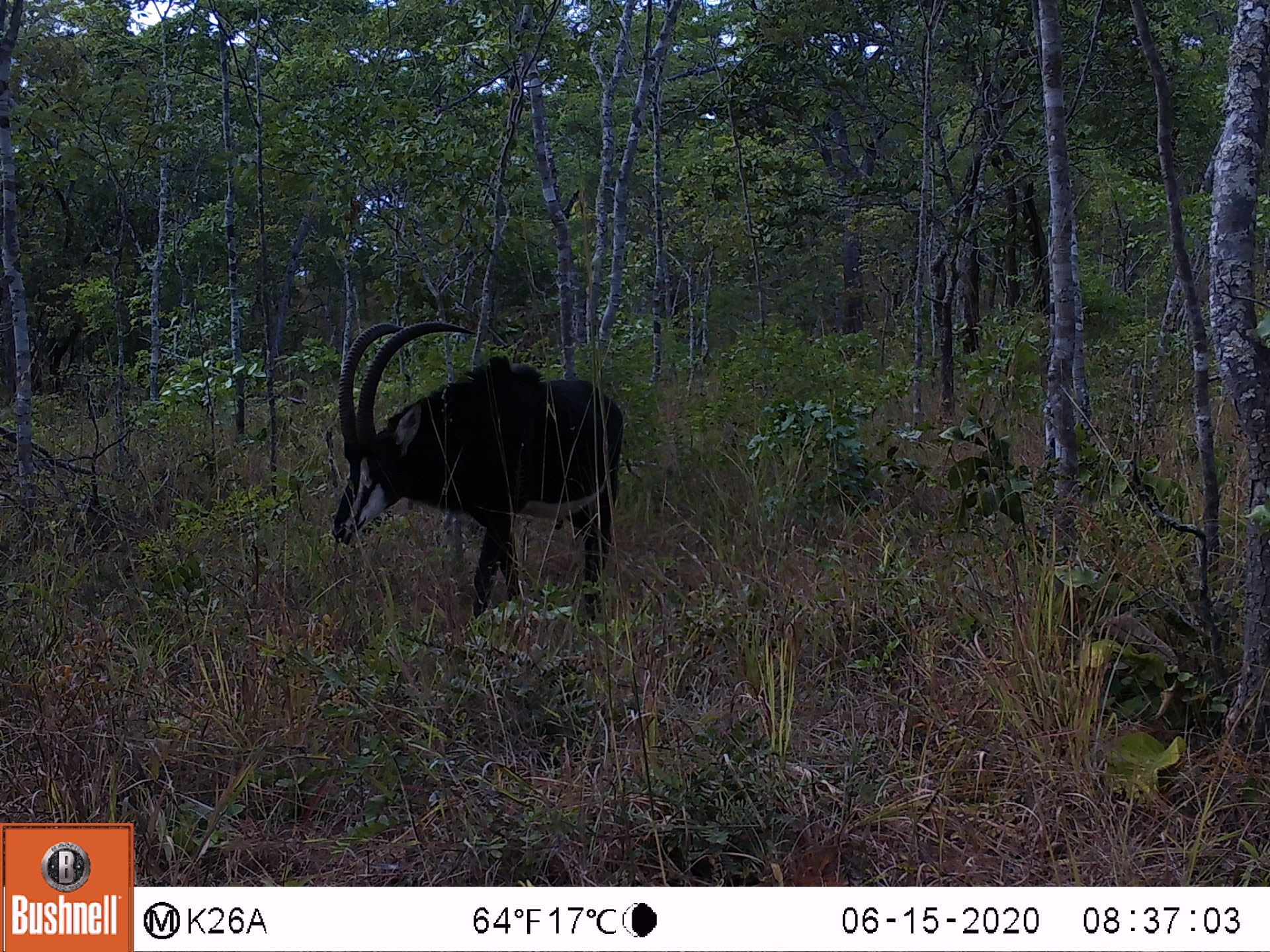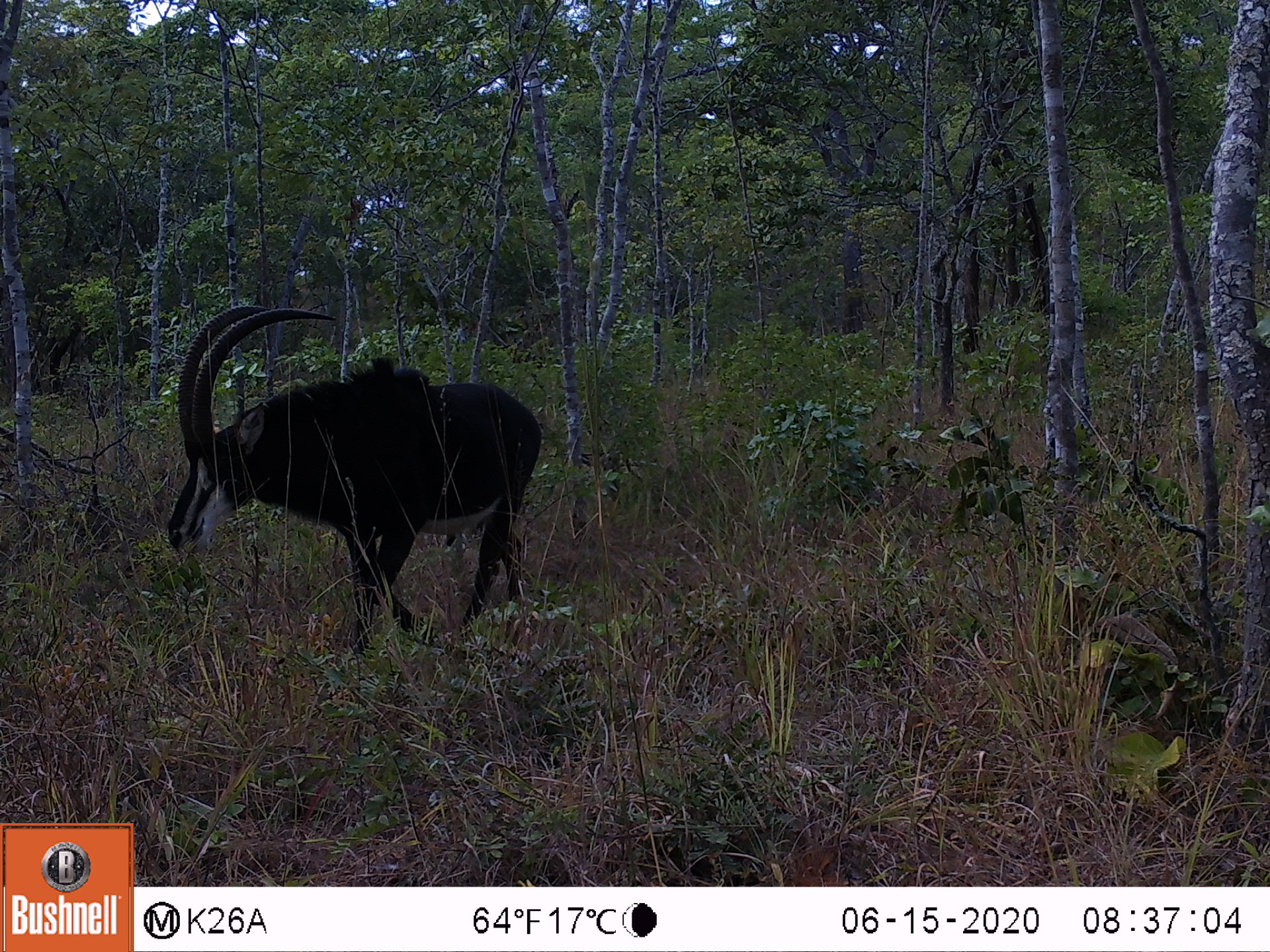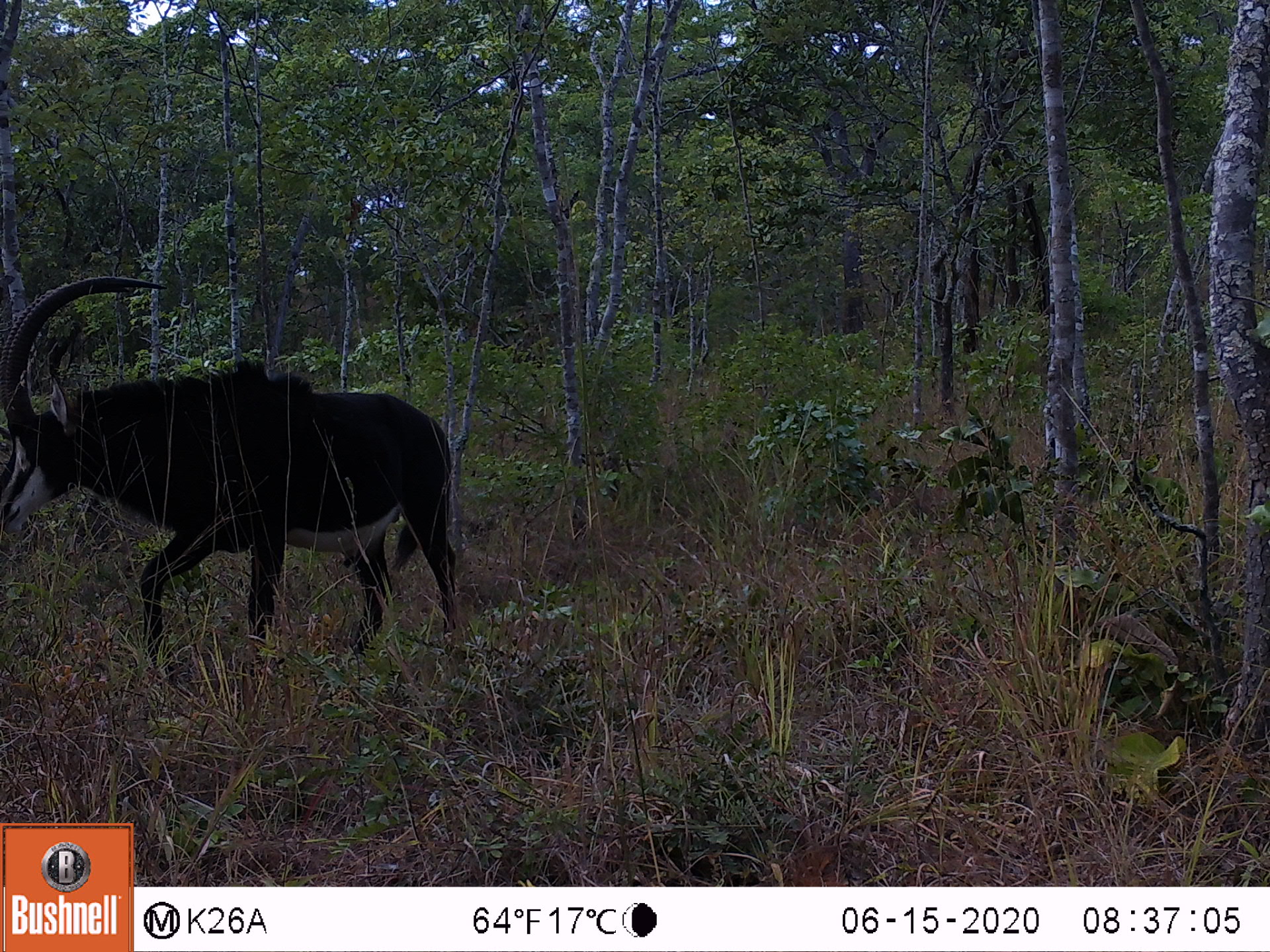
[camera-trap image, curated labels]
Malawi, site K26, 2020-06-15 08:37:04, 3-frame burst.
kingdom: Animalia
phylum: Chordata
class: Mammalia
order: Artiodactyla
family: Bovidae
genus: Hippotragus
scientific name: Hippotragus niger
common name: sable antelope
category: sable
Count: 1.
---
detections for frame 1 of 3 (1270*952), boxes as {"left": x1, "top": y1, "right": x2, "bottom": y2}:
sable: {"left": 326, "top": 314, "right": 648, "bottom": 630}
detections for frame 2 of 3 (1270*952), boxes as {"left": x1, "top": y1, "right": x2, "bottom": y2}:
sable: {"left": 160, "top": 298, "right": 545, "bottom": 641}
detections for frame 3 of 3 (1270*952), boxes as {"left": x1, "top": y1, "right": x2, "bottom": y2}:
sable: {"left": 0, "top": 274, "right": 465, "bottom": 680}